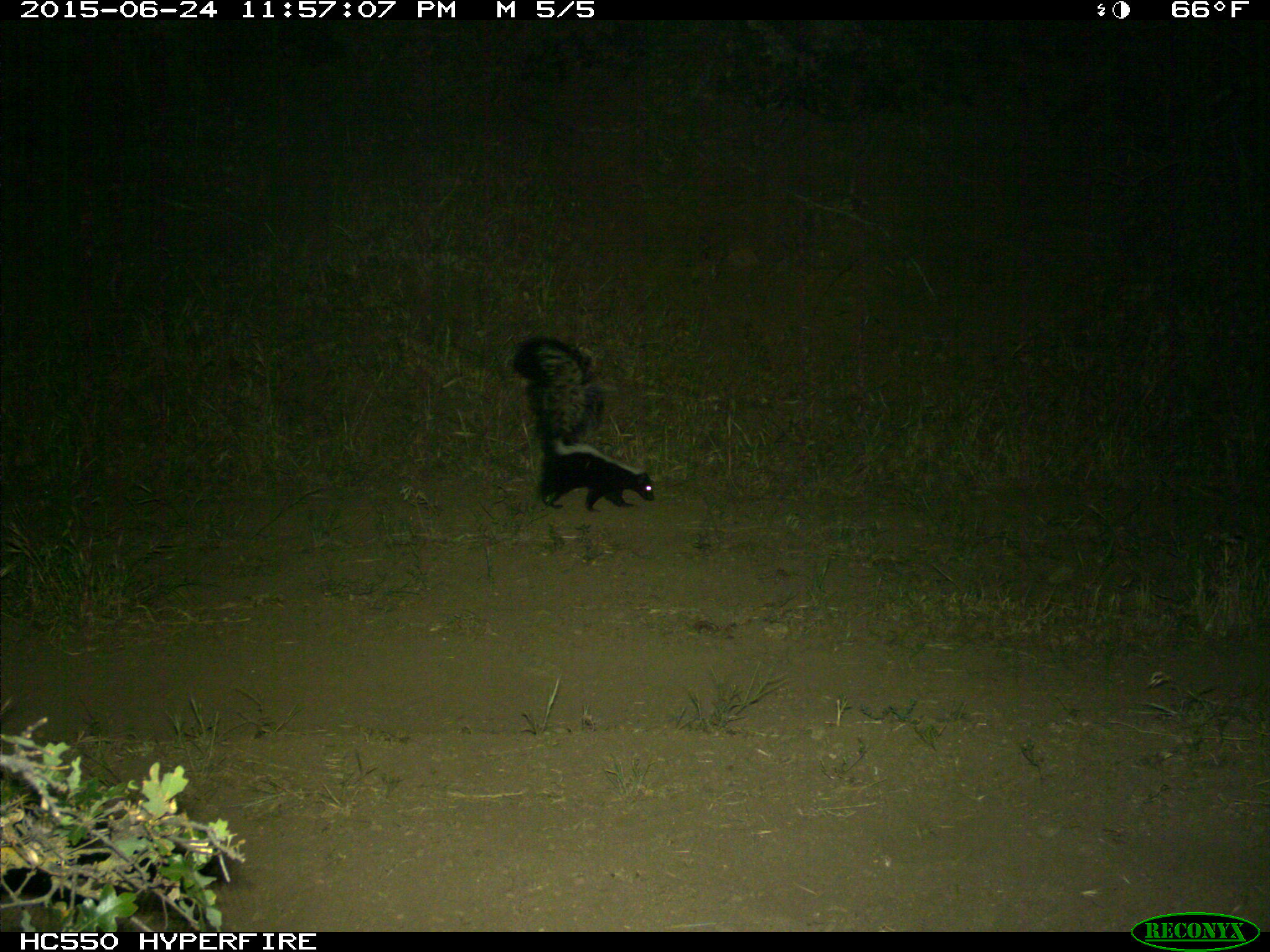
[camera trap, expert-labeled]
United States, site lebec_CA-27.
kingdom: Animalia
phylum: Chordata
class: Mammalia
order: Carnivora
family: Mephitidae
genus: Mephitis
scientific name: Mephitis mephitis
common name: striped skunk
Mephitis mephitis (striped skunk).